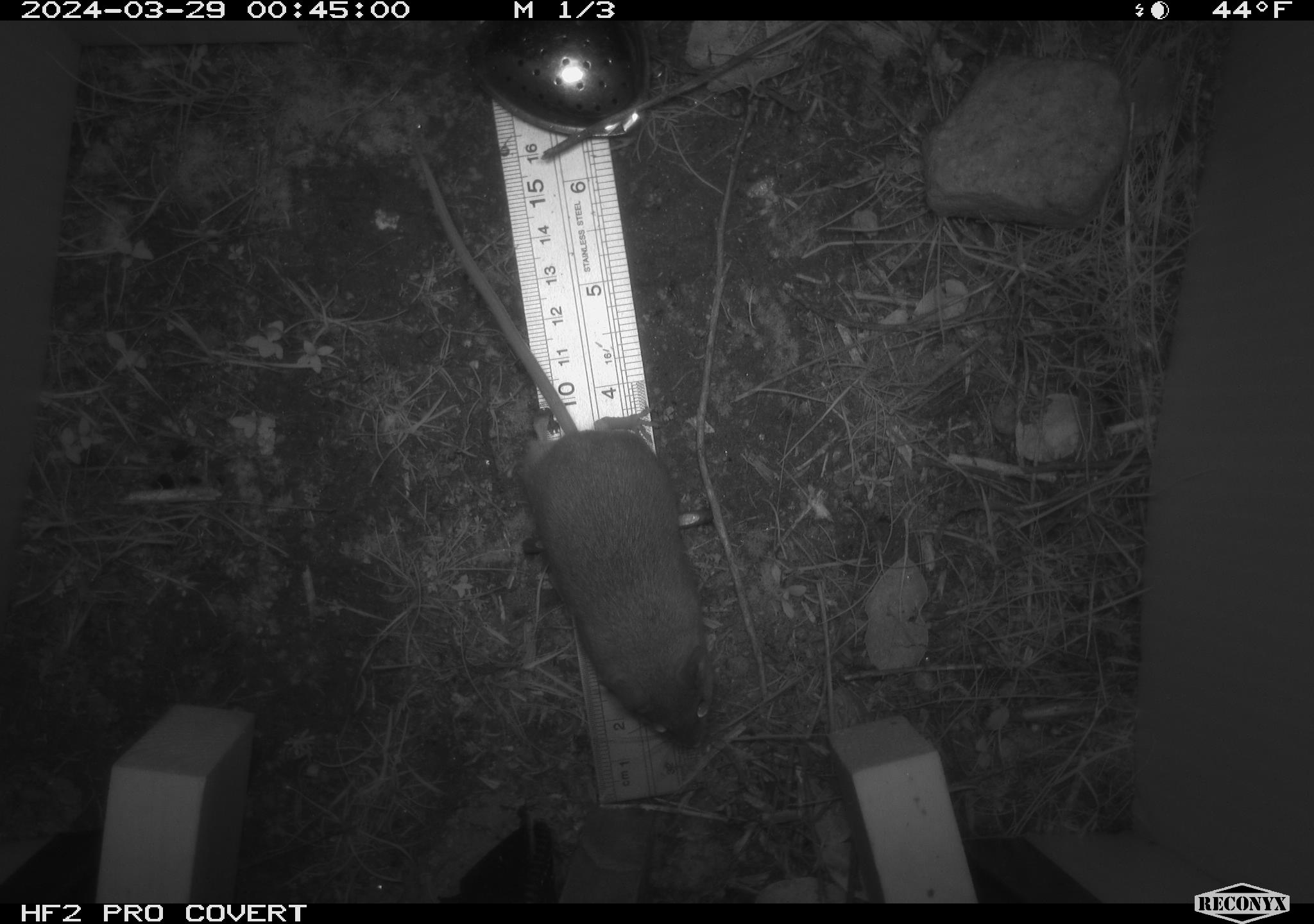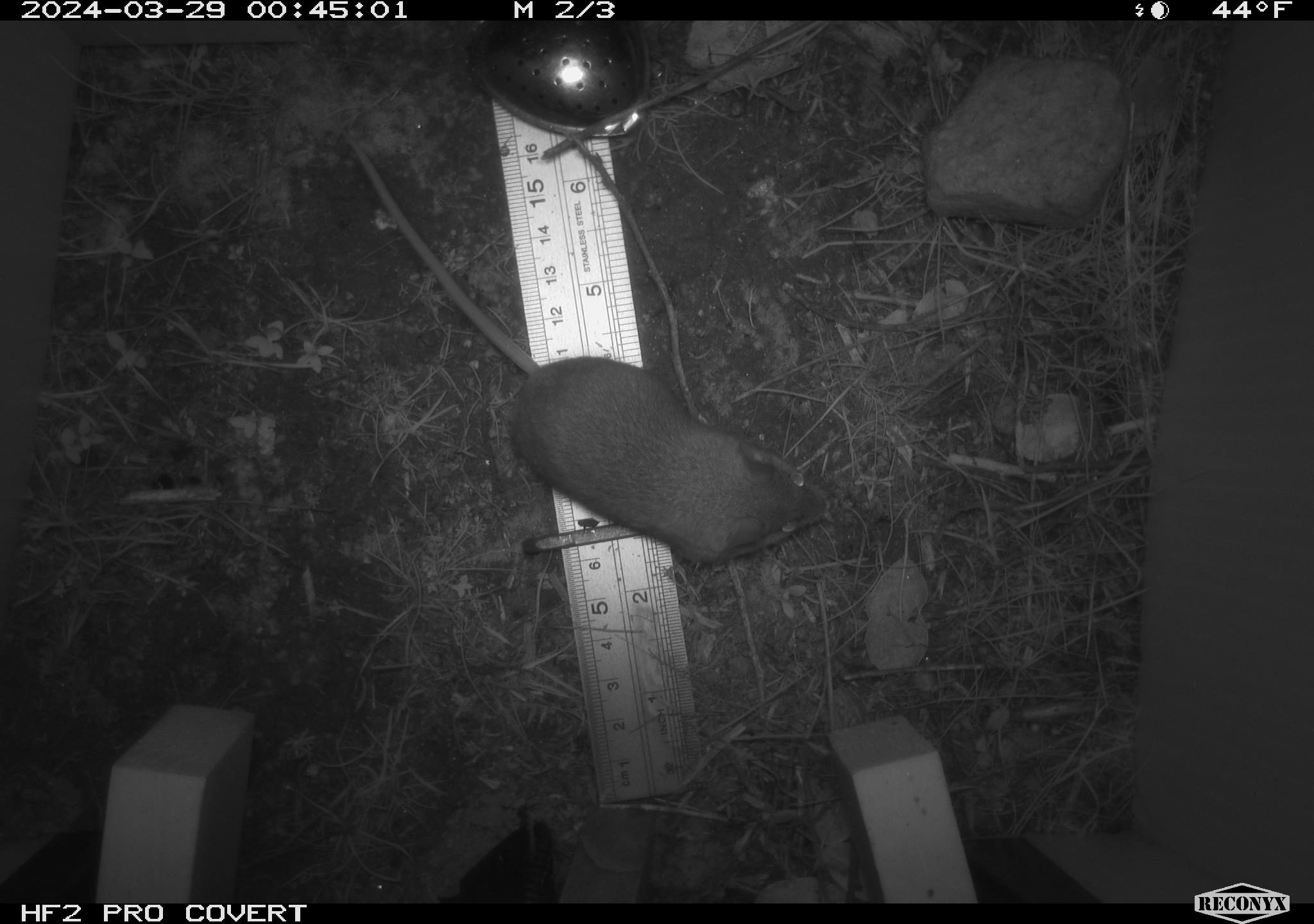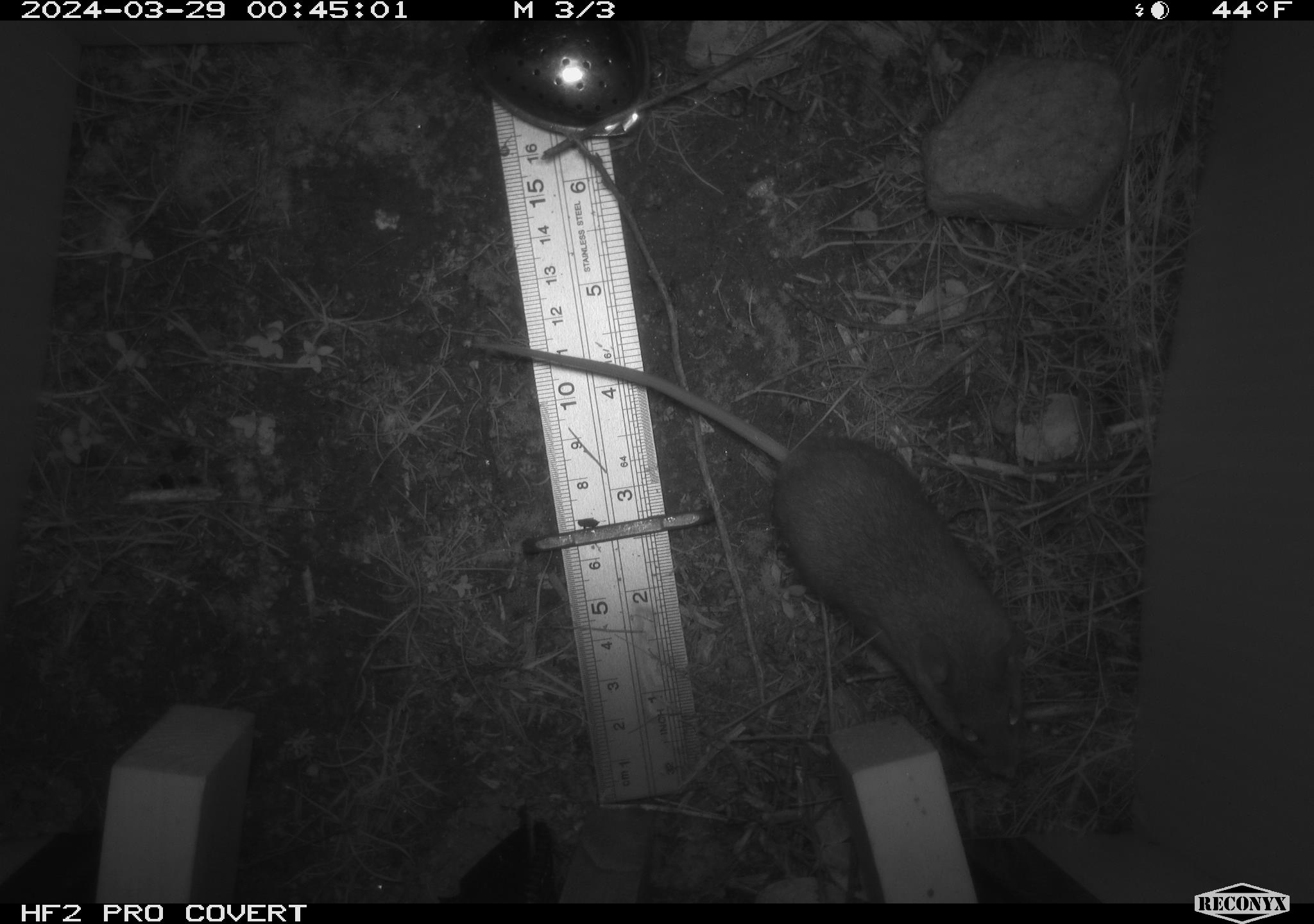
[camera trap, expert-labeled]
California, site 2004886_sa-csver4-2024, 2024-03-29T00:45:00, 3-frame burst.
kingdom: Animalia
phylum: Chordata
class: Mammalia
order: Rodentia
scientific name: Rodentia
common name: mouse species